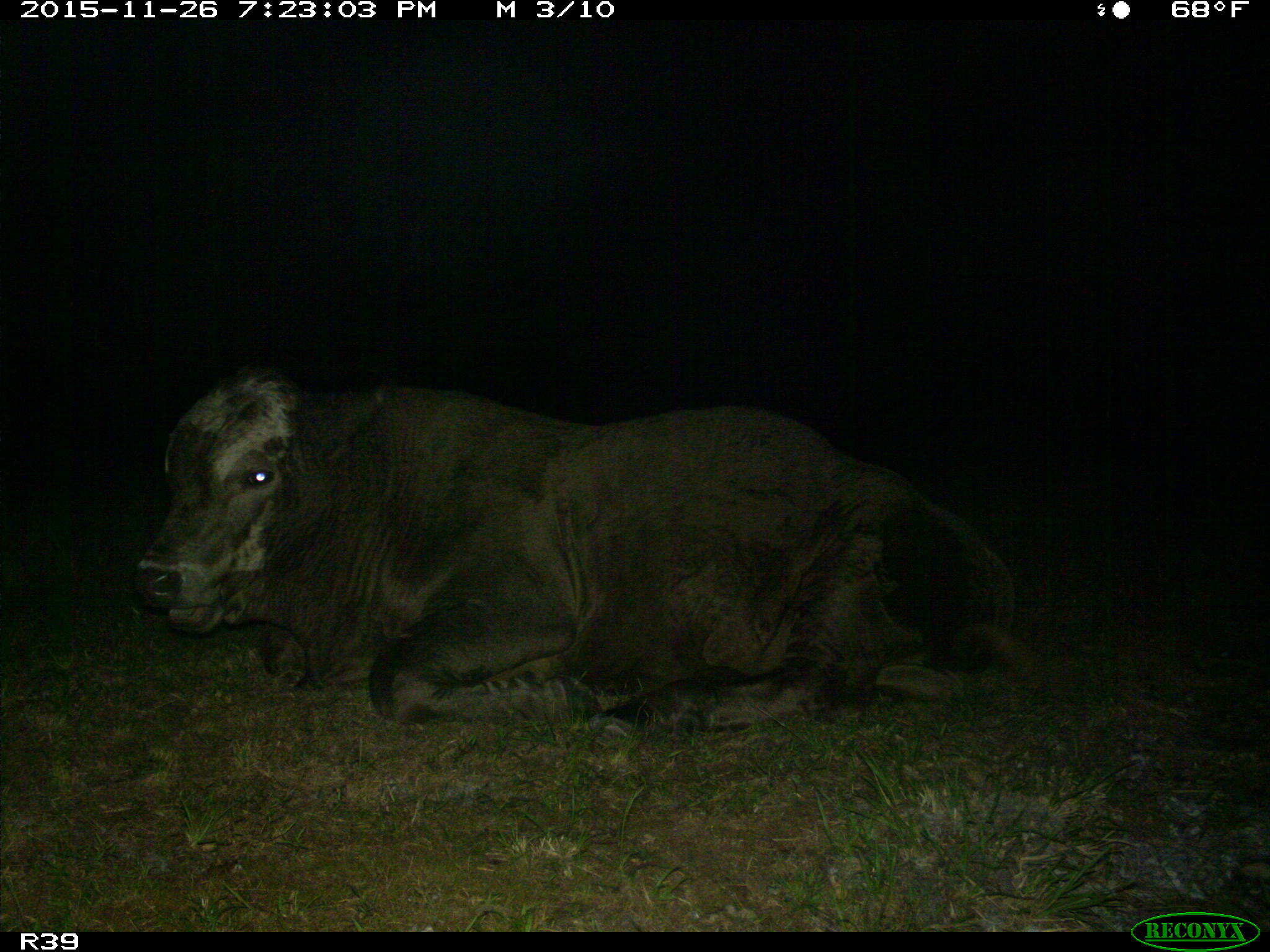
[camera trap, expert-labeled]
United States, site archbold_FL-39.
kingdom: Animalia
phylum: Chordata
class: Mammalia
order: Artiodactyla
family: Bovidae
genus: Bos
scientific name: Bos taurus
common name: domestic cow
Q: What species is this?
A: Bos taurus (domestic cow).